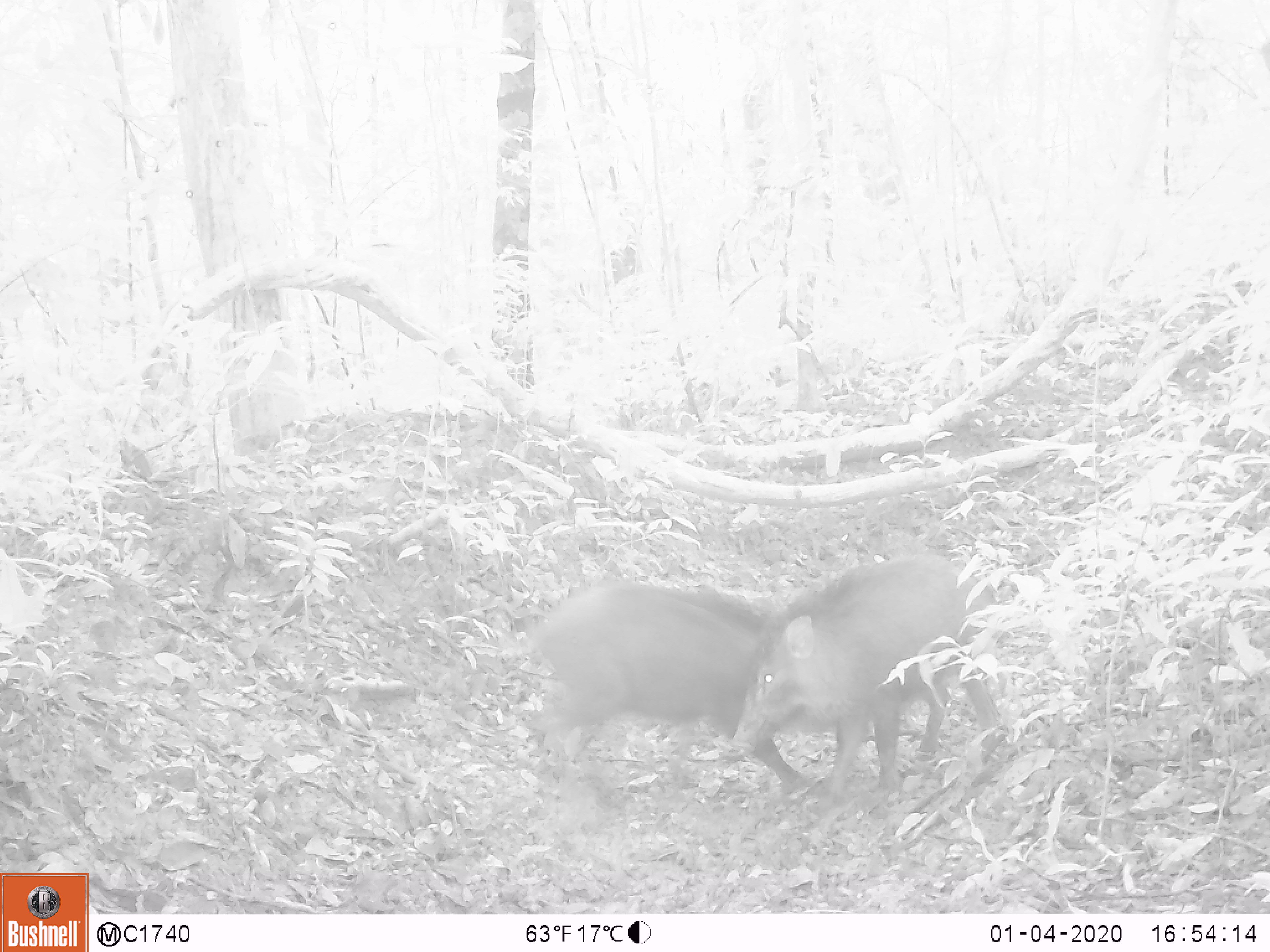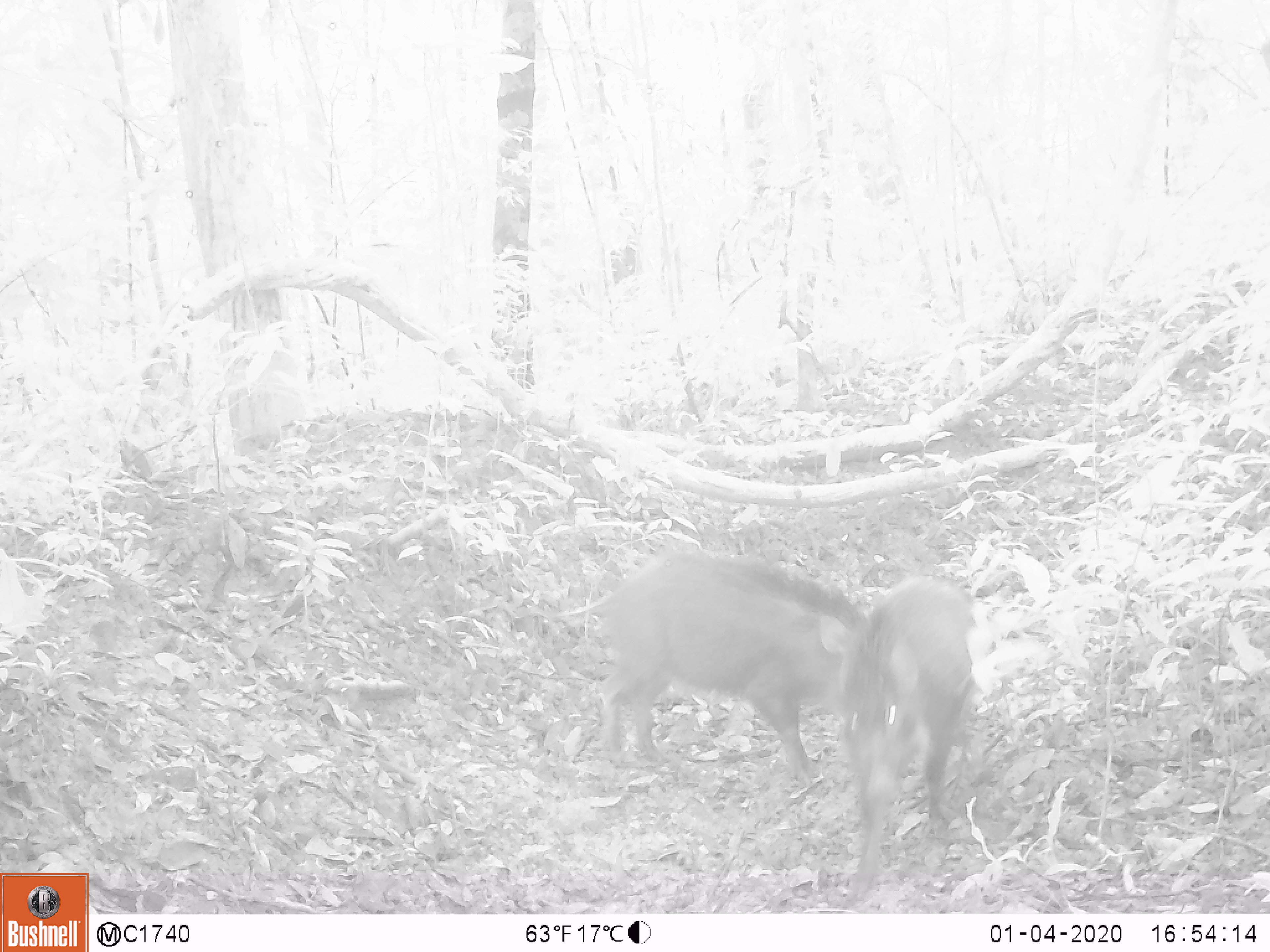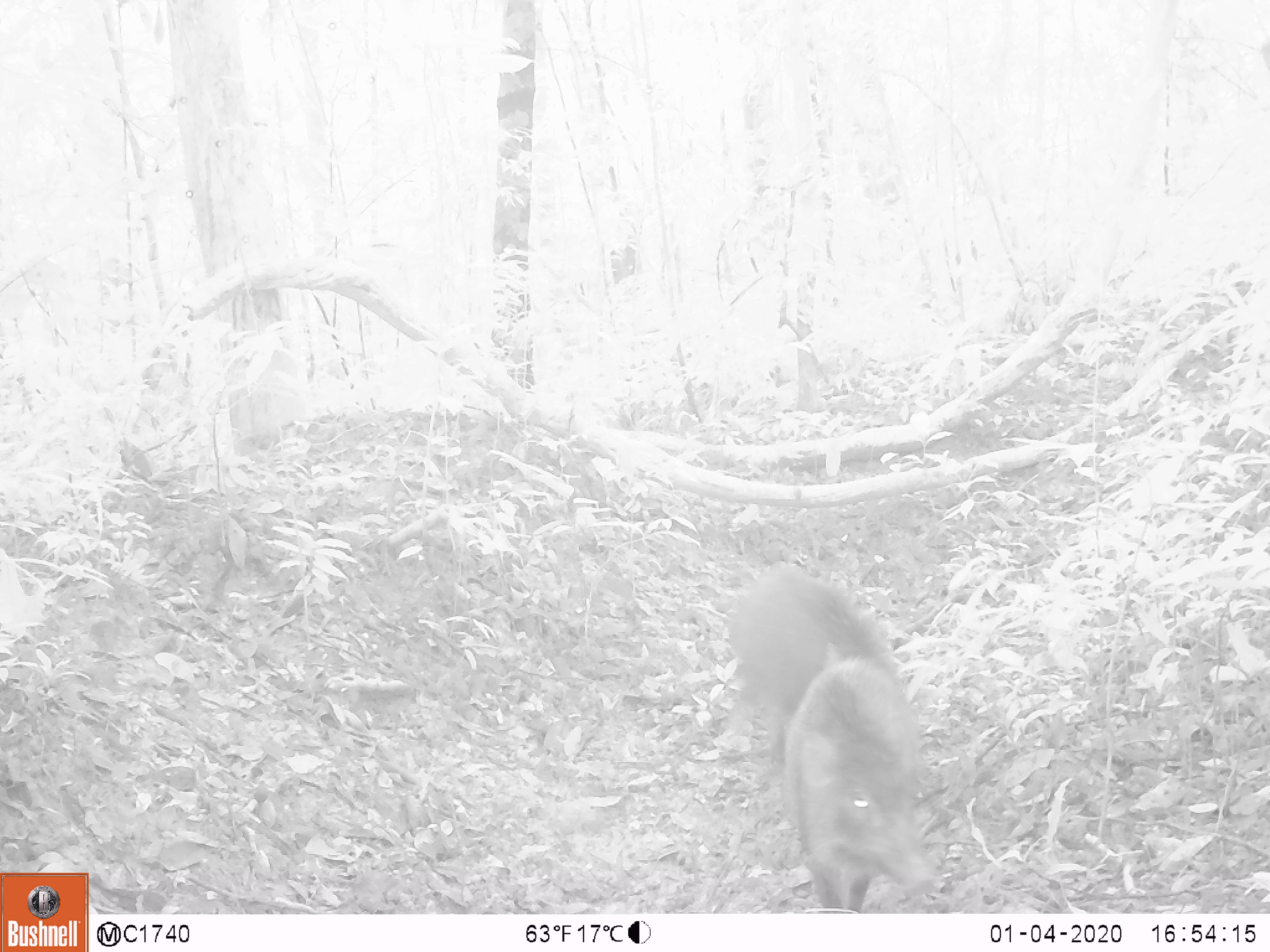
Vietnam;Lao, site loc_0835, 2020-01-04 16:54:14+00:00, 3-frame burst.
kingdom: Animalia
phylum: Chordata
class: Mammalia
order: Artiodactyla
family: Suidae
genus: Sus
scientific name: Sus scrofa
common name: eurasian wild pig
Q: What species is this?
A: Eurasian wild pig (Sus scrofa).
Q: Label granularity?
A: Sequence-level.